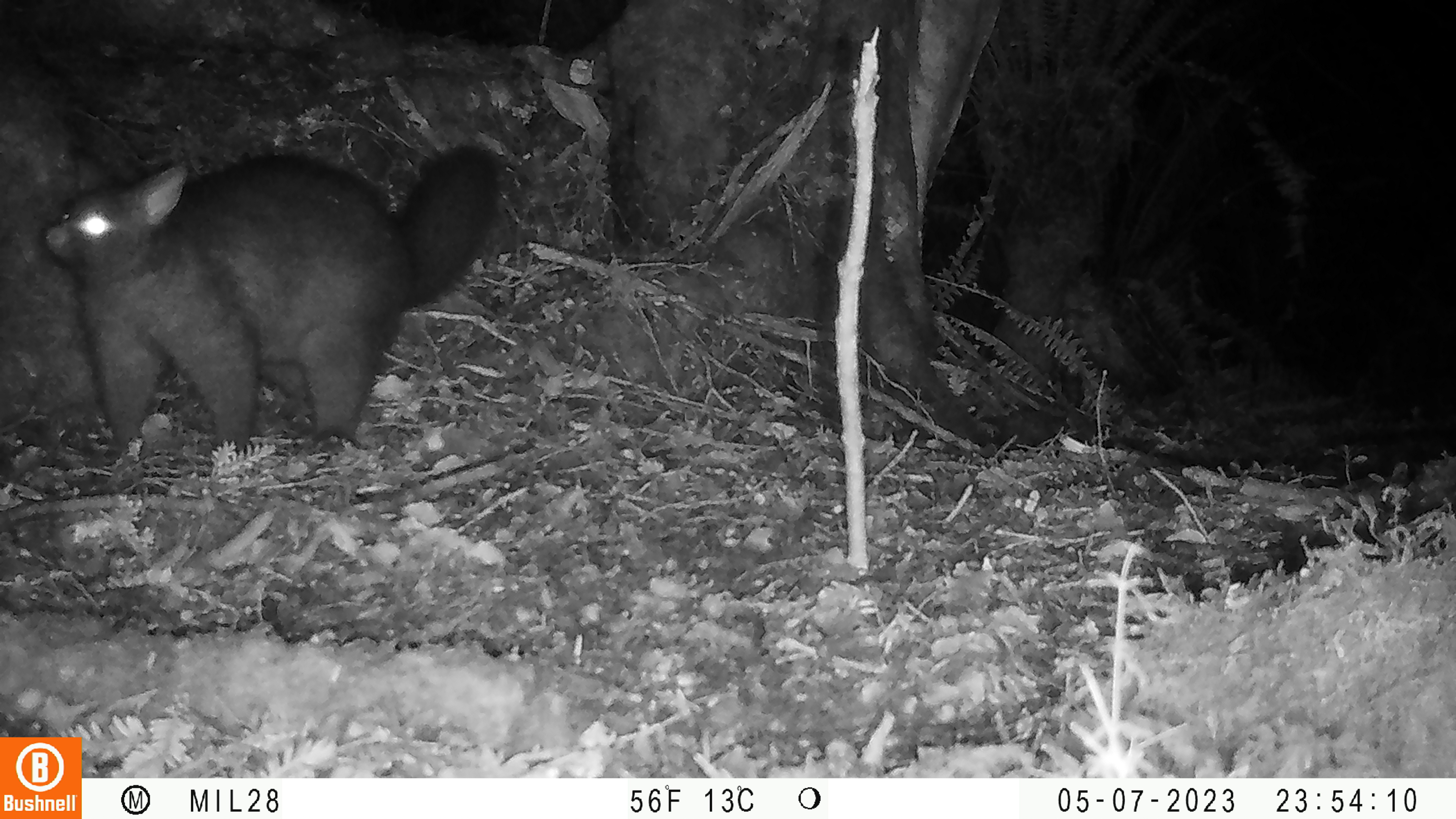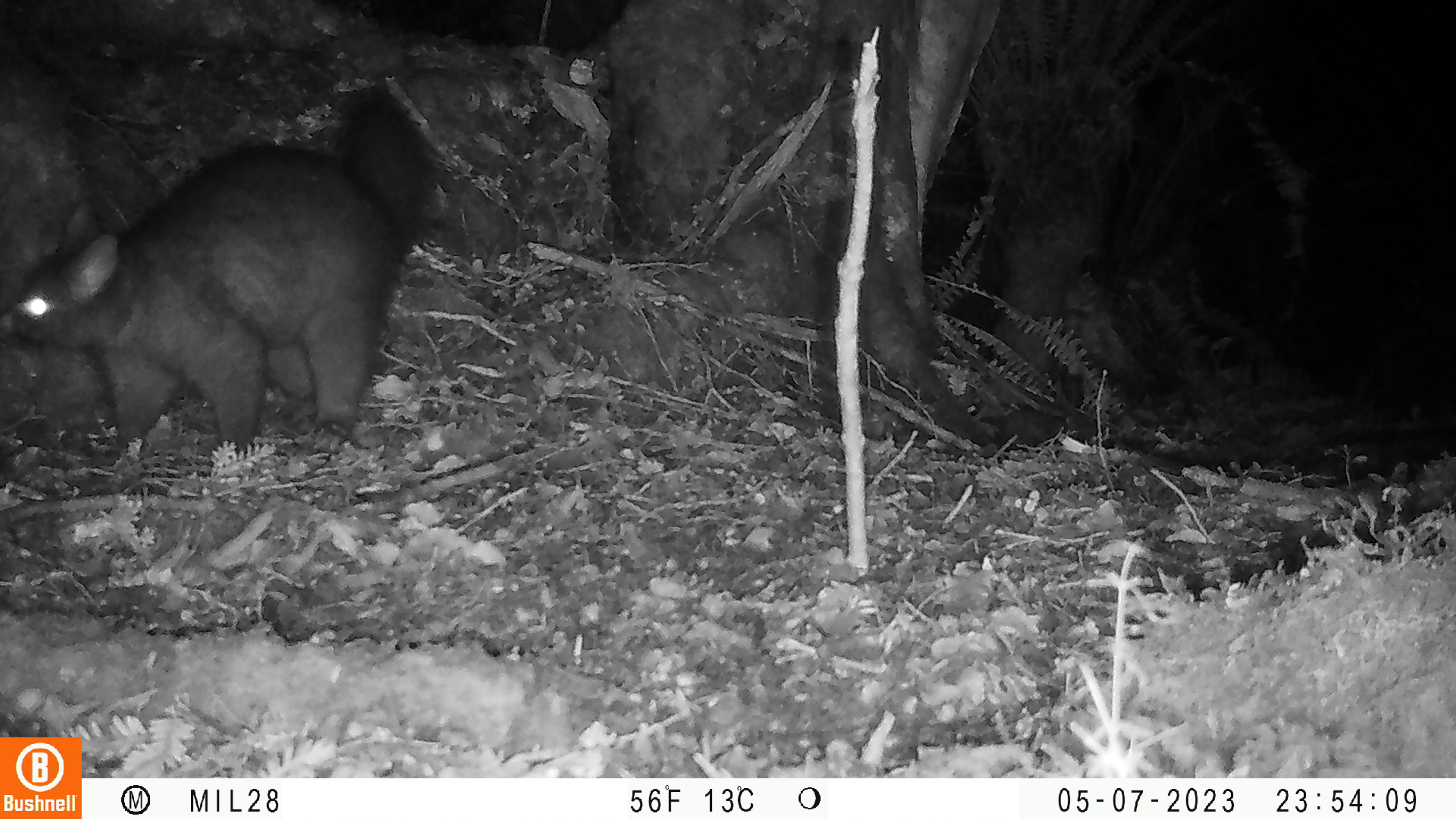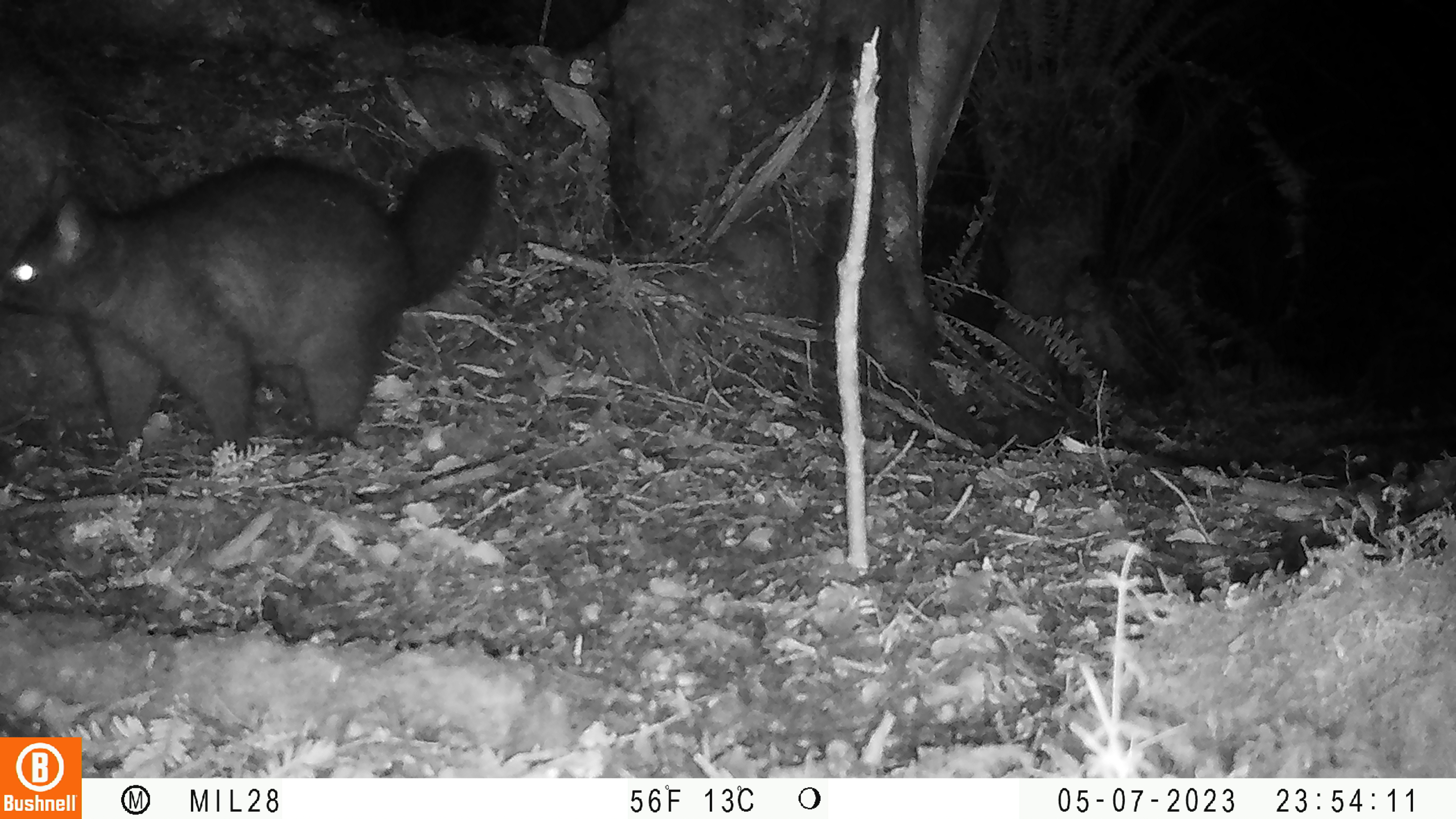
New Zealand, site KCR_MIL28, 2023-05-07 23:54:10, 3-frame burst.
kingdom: Animalia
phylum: Chordata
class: Mammalia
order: Diprotodontia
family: Phalangeridae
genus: Trichosurus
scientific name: Trichosurus vulpecula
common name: common brushtail possum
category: possum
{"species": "possum (common brushtail possum) (Trichosurus vulpecula)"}